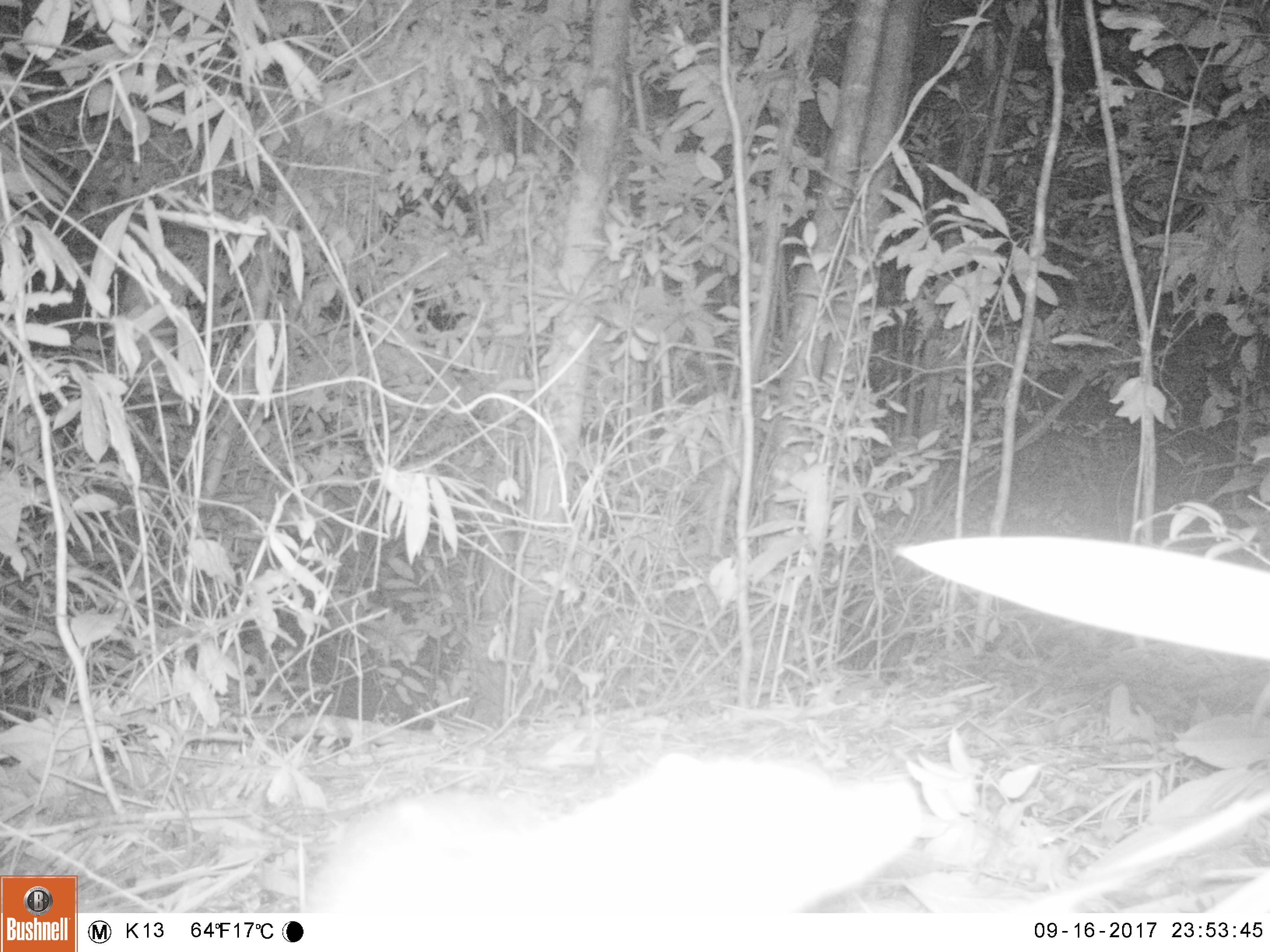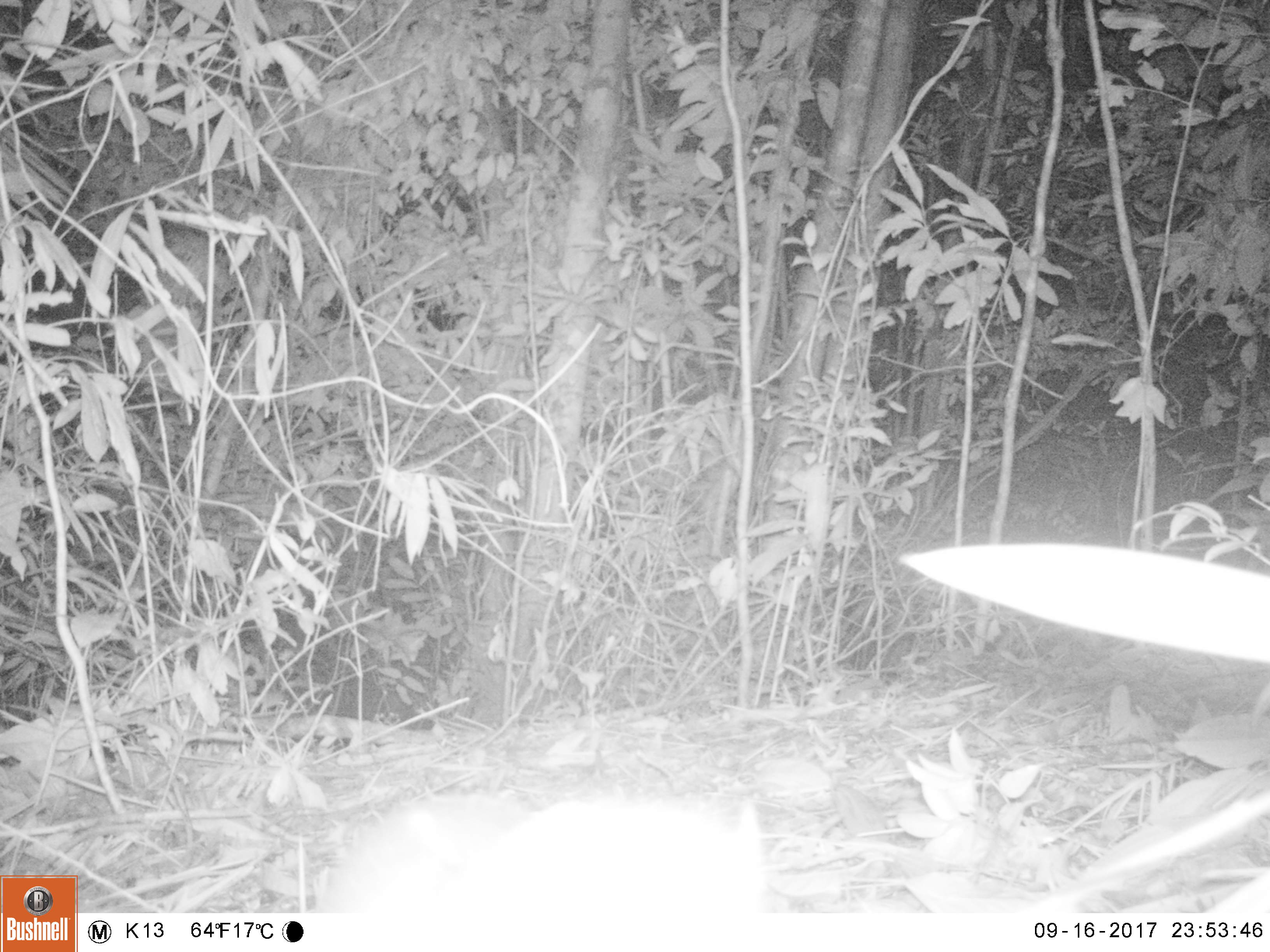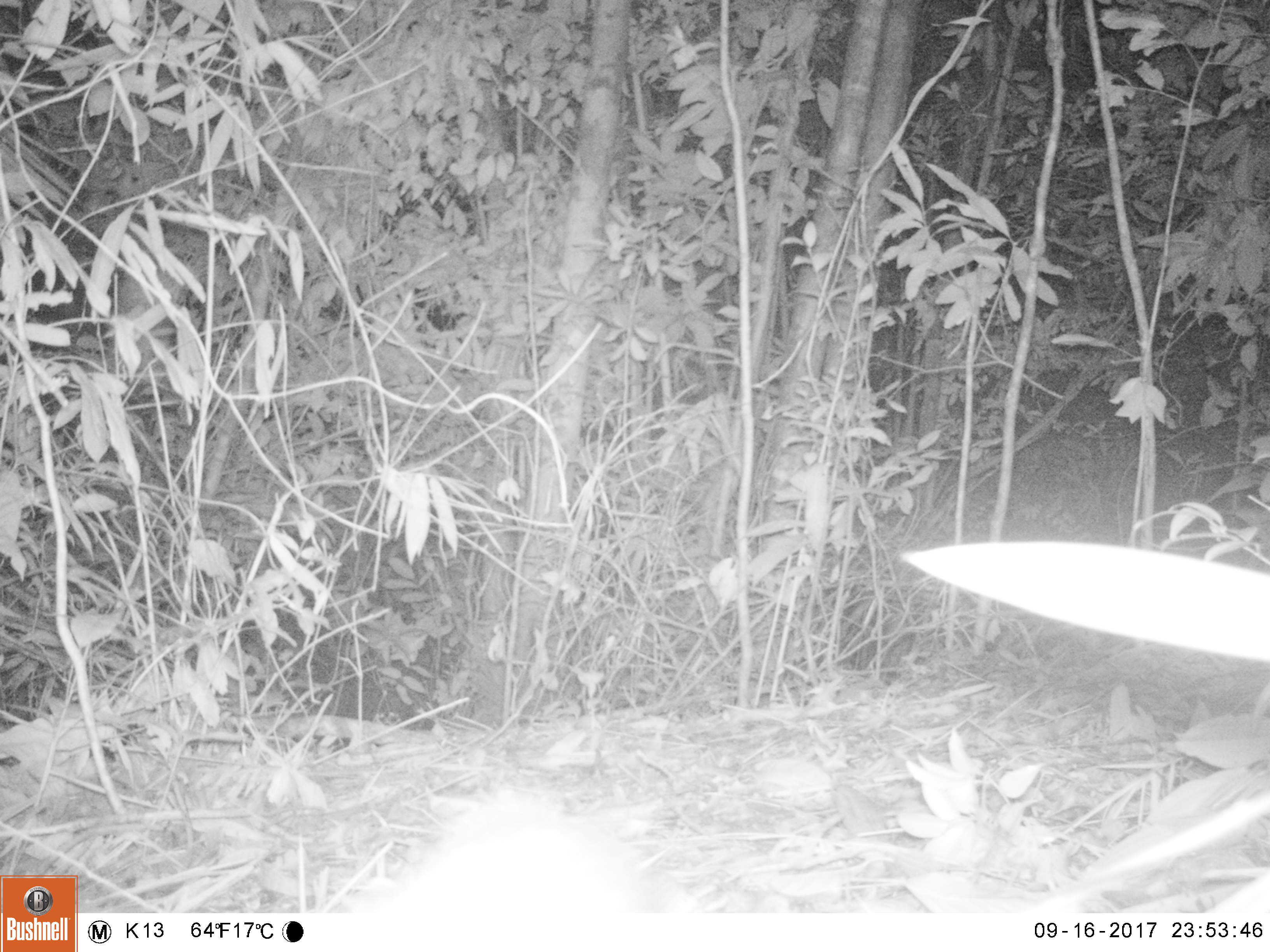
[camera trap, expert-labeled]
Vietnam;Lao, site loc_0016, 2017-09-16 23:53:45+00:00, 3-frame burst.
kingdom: Animalia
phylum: Chordata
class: Mammalia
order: Carnivora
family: Mustelidae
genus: Melogale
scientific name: Melogale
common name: ferret badger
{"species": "ferret badger (Melogale)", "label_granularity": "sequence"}